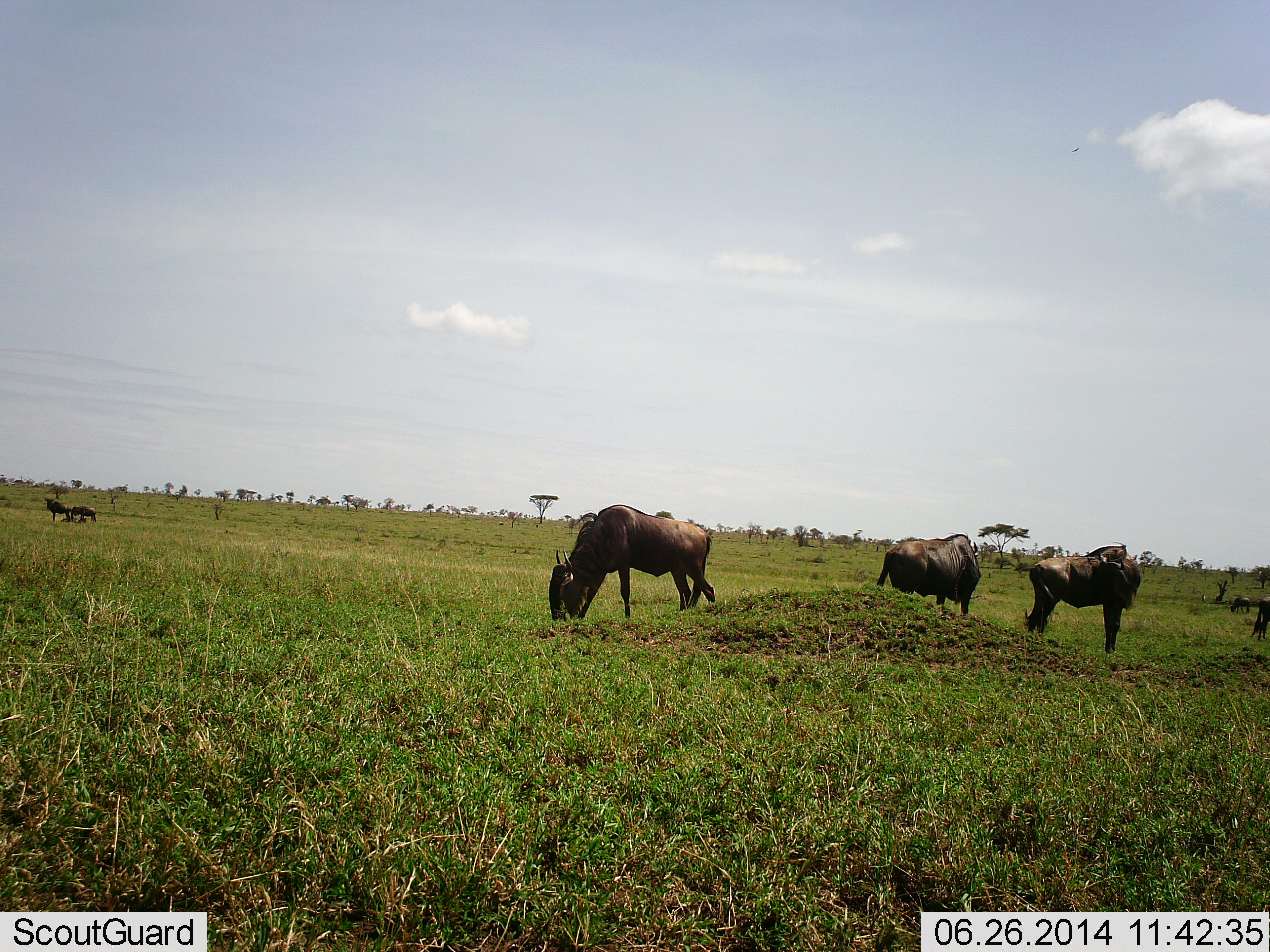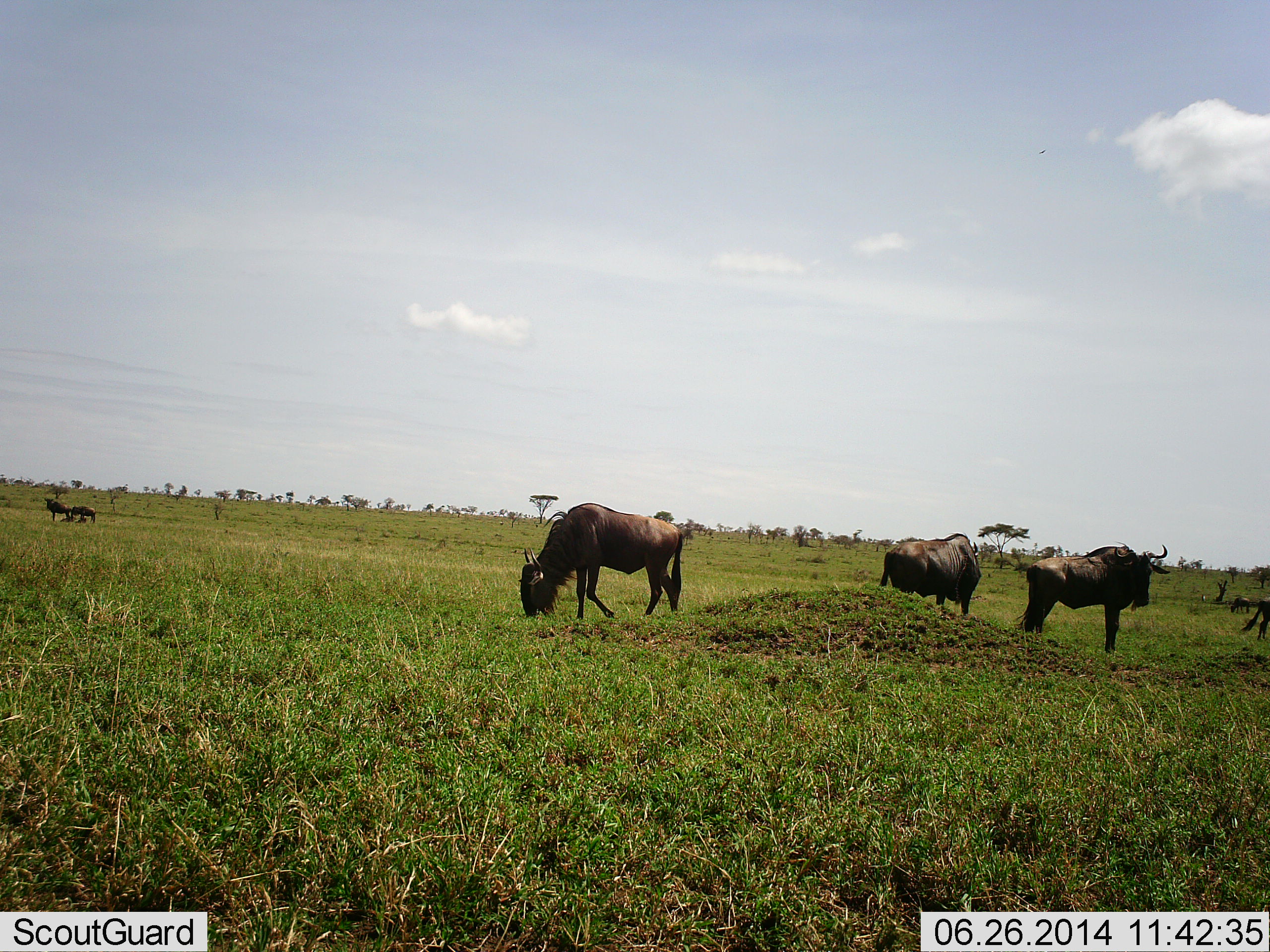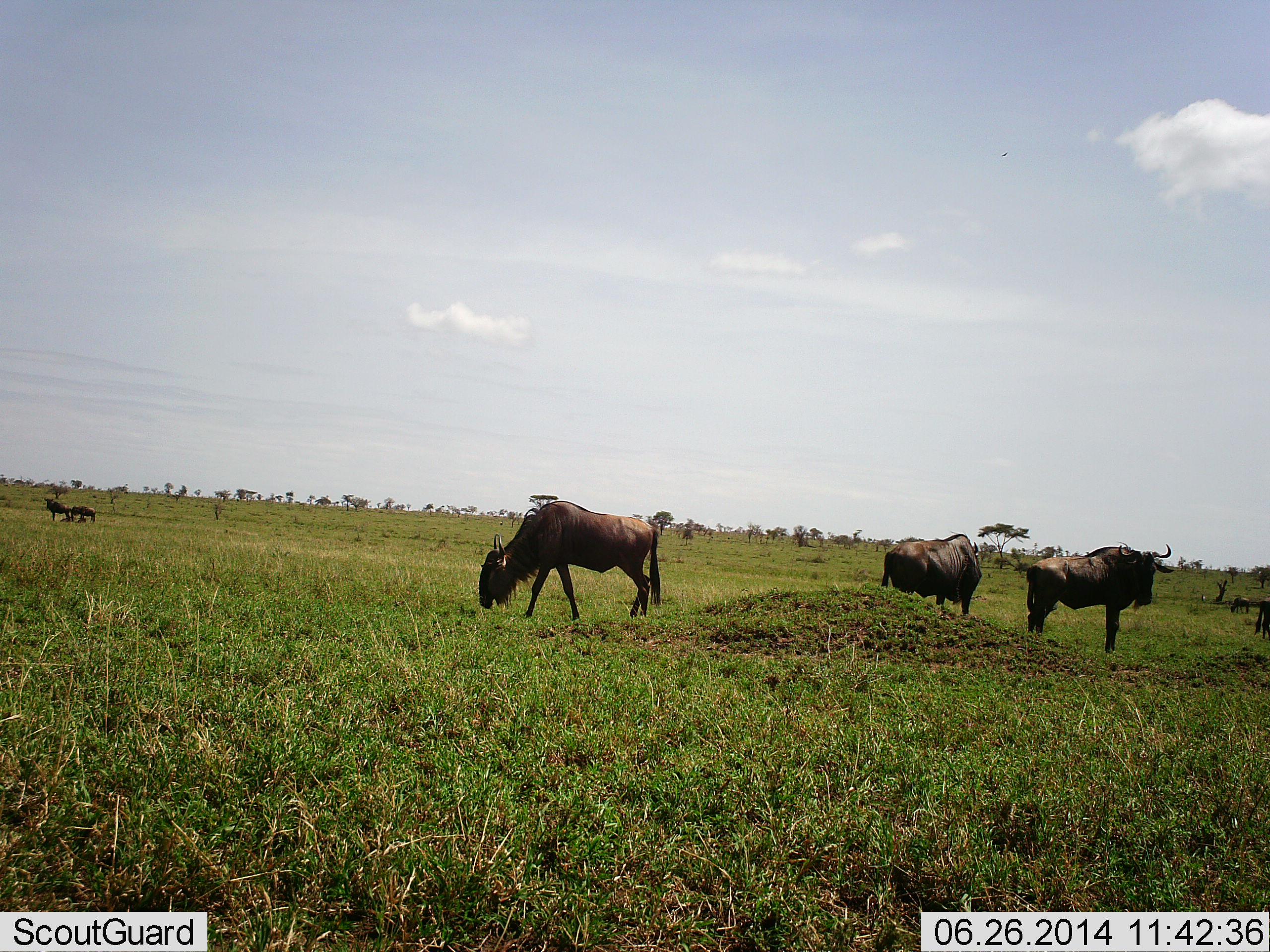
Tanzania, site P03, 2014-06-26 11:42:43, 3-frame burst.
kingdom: Animalia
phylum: Chordata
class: Mammalia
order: Artiodactyla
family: Bovidae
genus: Connochaetes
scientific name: Connochaetes taurinus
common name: blue wildebeest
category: wildebeest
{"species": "wildebeest (blue wildebeest) (Connochaetes taurinus)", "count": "7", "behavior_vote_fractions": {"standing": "90%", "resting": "30%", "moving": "20%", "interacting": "0%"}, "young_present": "0%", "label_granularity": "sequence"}